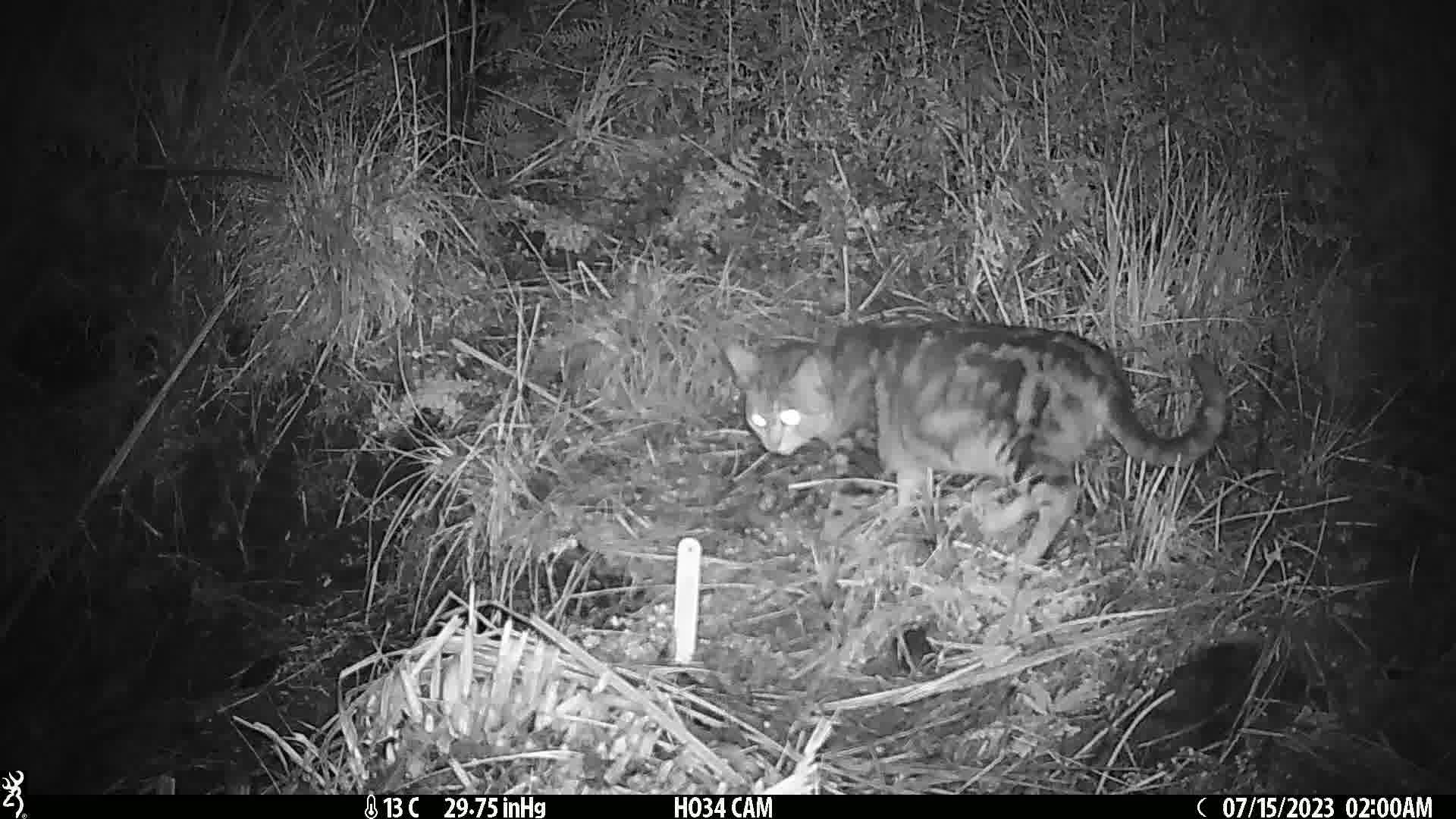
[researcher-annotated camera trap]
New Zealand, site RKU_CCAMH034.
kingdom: Animalia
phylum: Chordata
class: Mammalia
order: Carnivora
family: Felidae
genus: Felis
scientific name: Felis catus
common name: domestic cat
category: cat